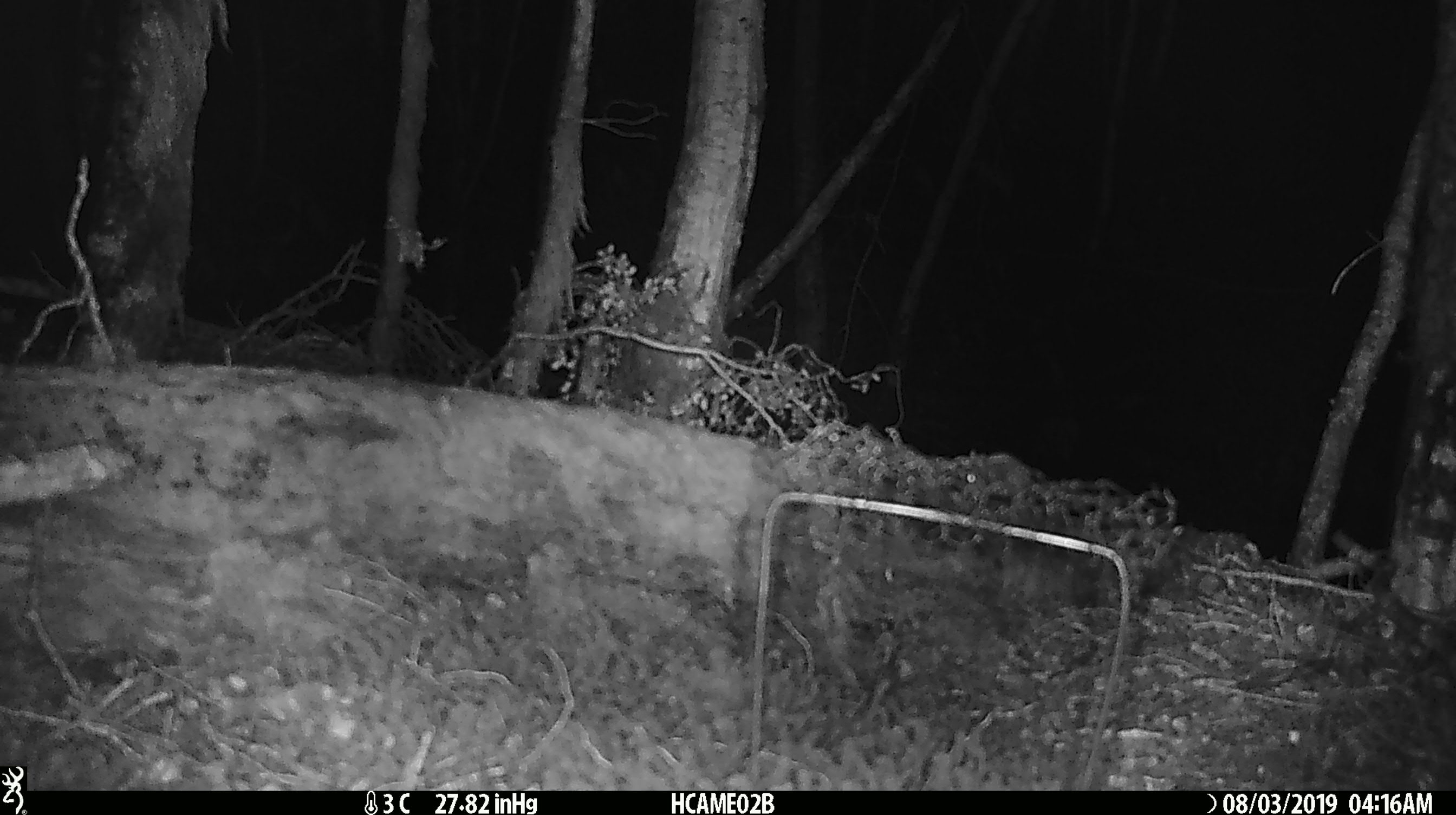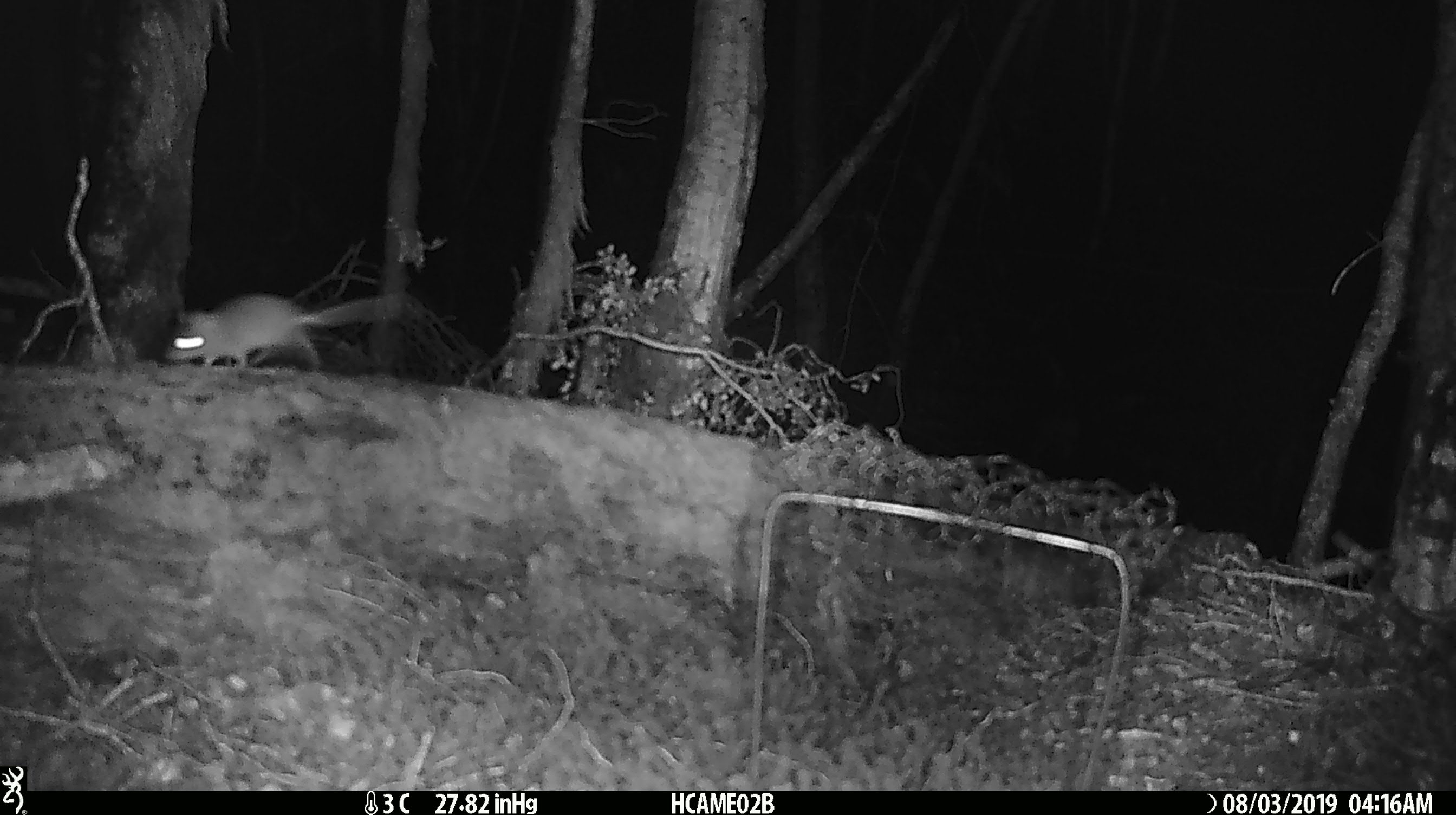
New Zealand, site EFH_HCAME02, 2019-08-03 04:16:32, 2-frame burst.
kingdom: Animalia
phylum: Chordata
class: Mammalia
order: Rodentia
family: Muridae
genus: Mus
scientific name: Mus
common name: mouse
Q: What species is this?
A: Mouse (Mus).